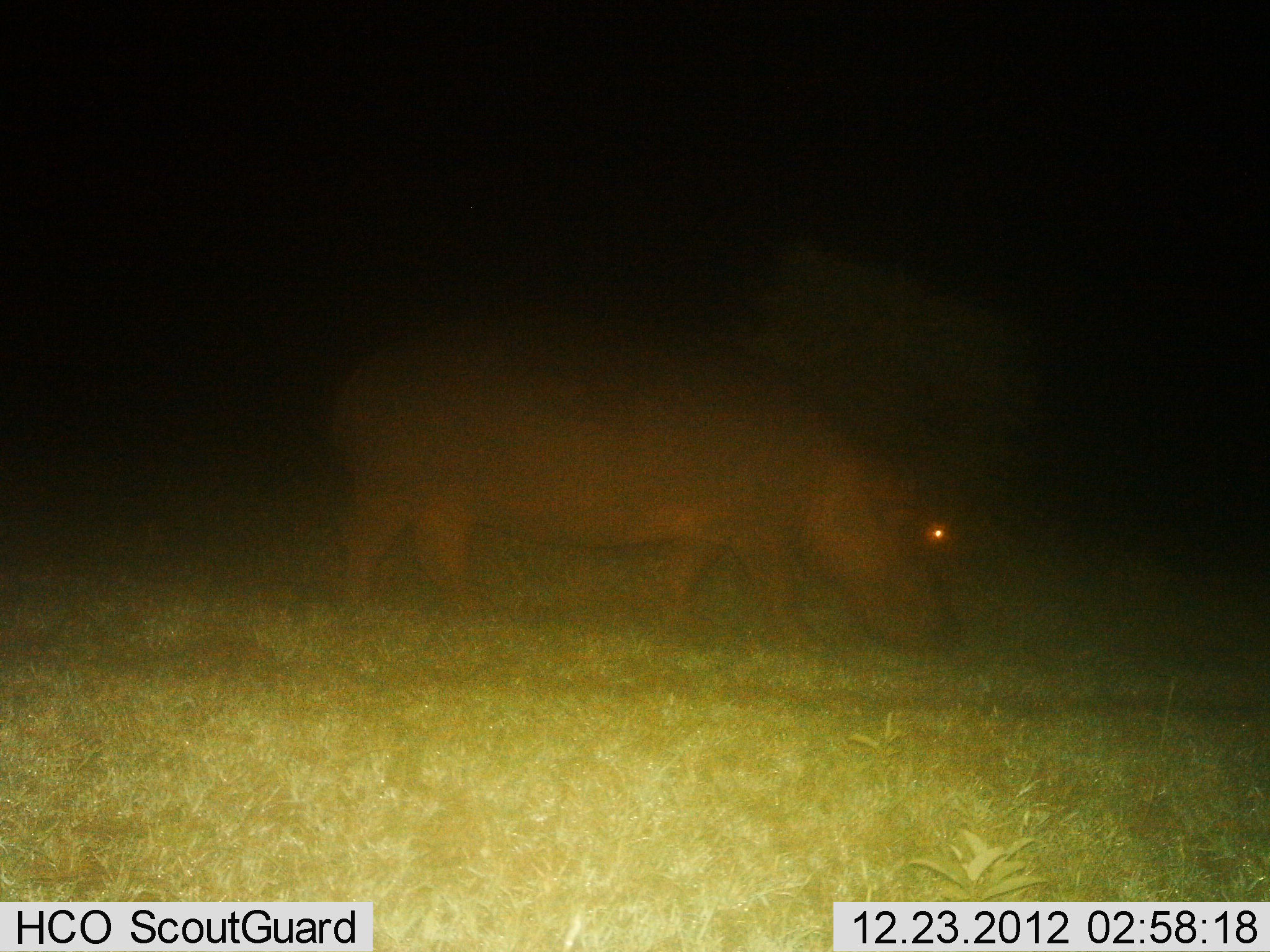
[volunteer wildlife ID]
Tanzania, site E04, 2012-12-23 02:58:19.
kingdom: Animalia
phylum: Chordata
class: Mammalia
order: Artiodactyla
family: Hippopotamidae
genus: Hippopotamus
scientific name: Hippopotamus amphibius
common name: hippopotamus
Hippopotamus (Hippopotamus amphibius), count 1. Behavior (volunteer vote fractions): standing 19%, resting 0%, moving 31%, interacting 0%. Young present (vote fraction): 0%. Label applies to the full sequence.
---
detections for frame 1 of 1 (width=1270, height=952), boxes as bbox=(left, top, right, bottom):
animal: bbox=(322, 303, 978, 669)